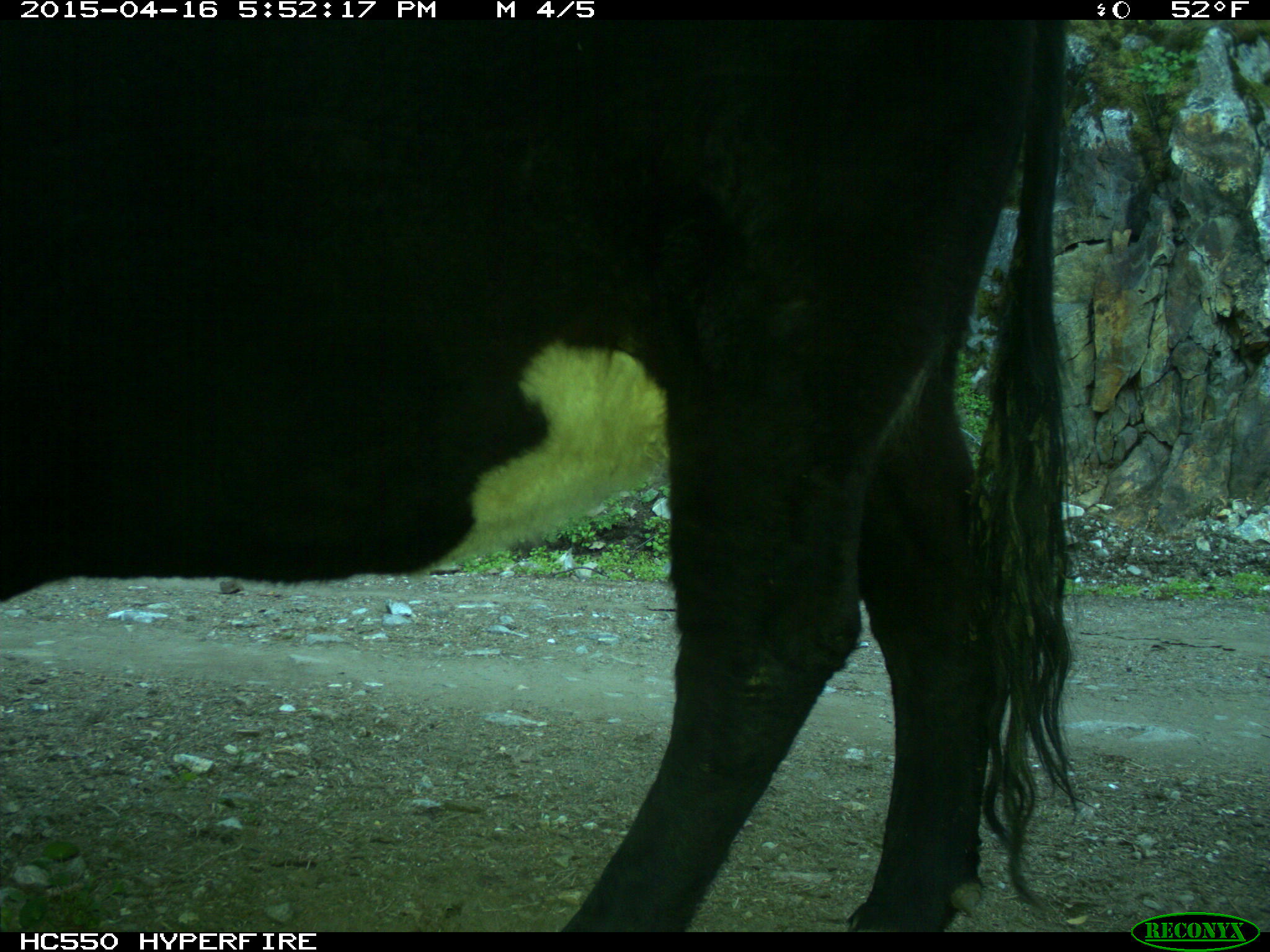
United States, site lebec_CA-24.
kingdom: Animalia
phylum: Chordata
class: Mammalia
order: Artiodactyla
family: Bovidae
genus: Bos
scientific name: Bos taurus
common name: domestic cow